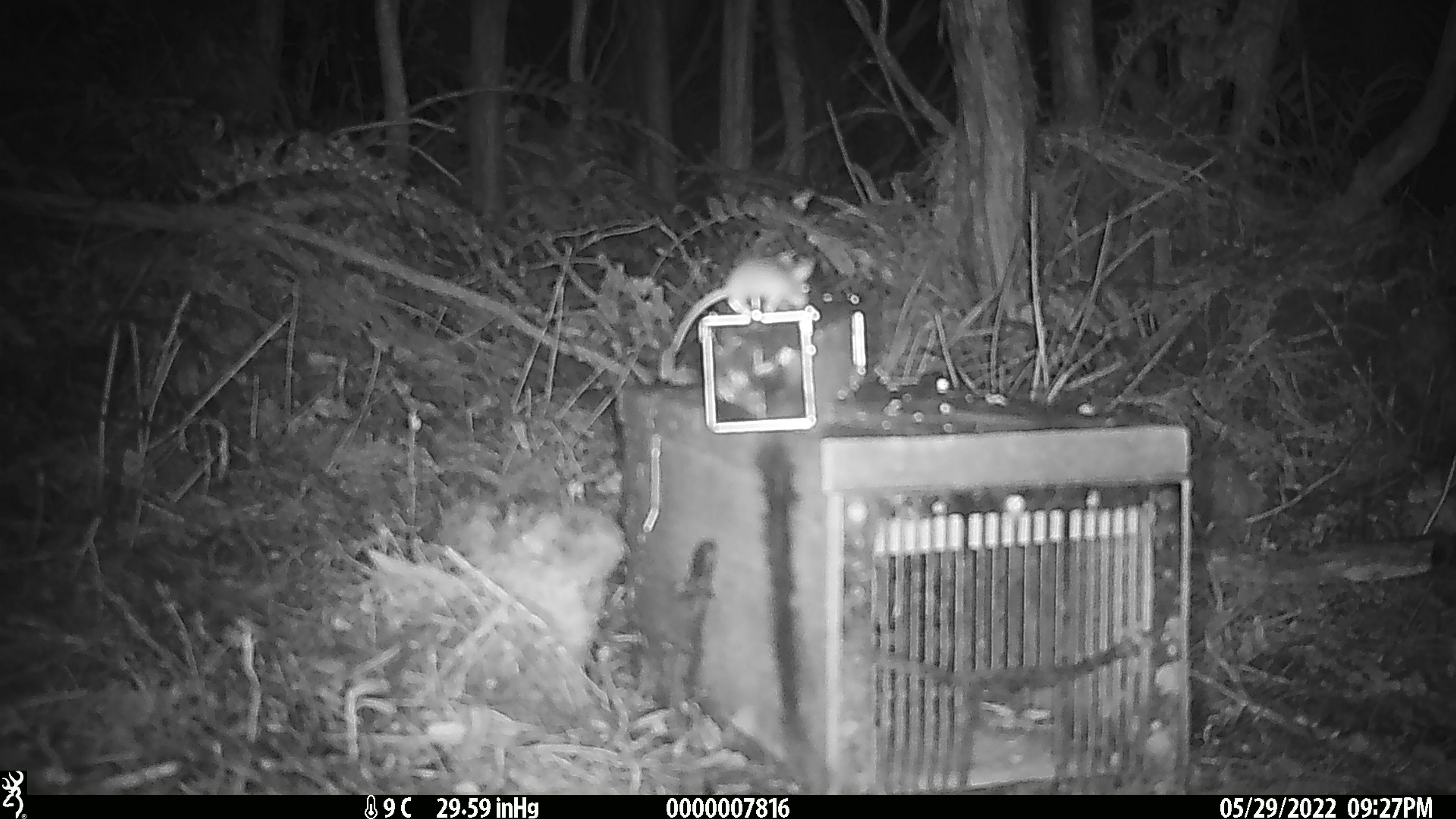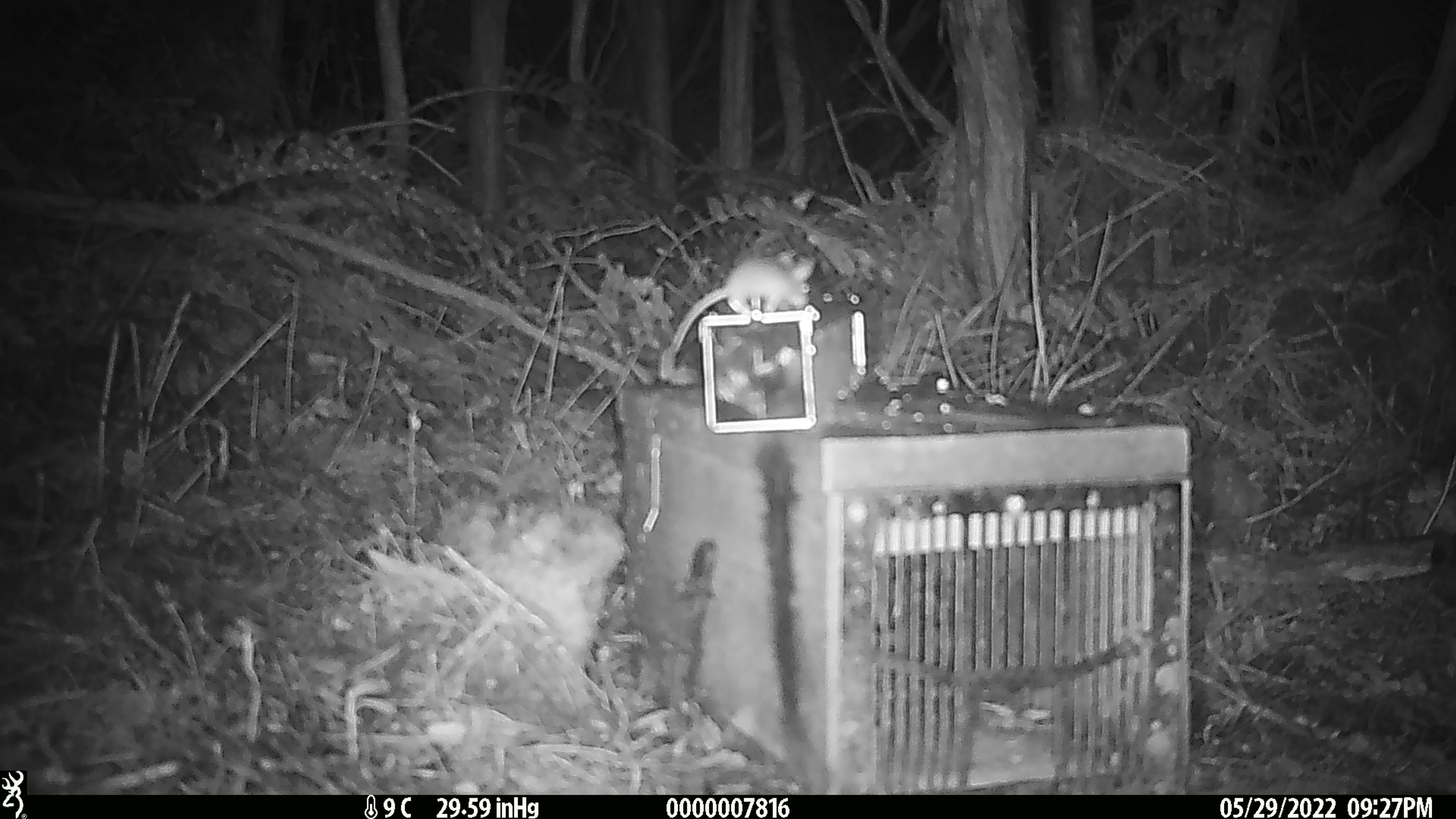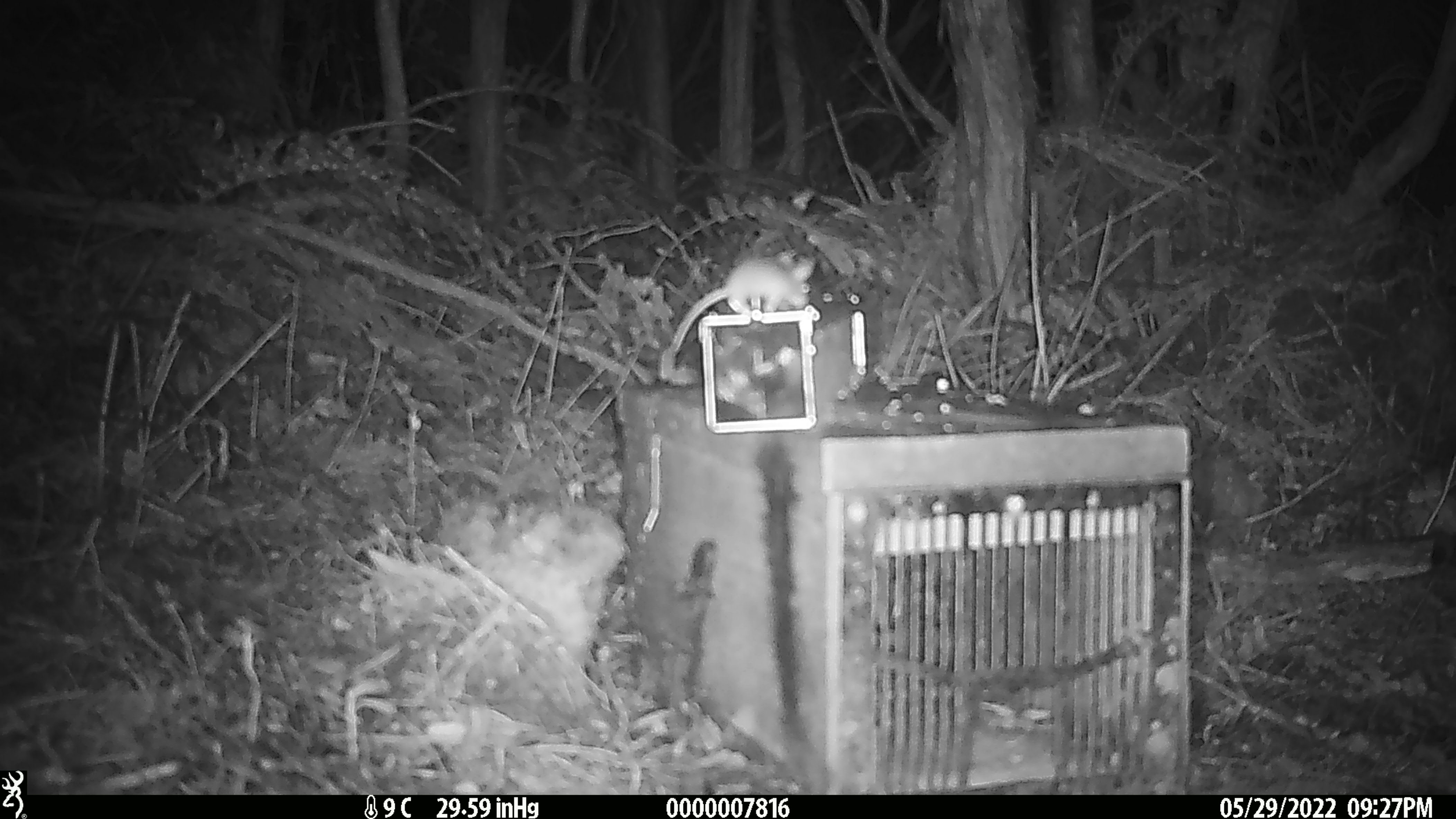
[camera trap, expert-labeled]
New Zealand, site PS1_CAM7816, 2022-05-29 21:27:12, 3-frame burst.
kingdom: Animalia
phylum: Chordata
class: Mammalia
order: Rodentia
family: Muridae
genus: Mus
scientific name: Mus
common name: mouse